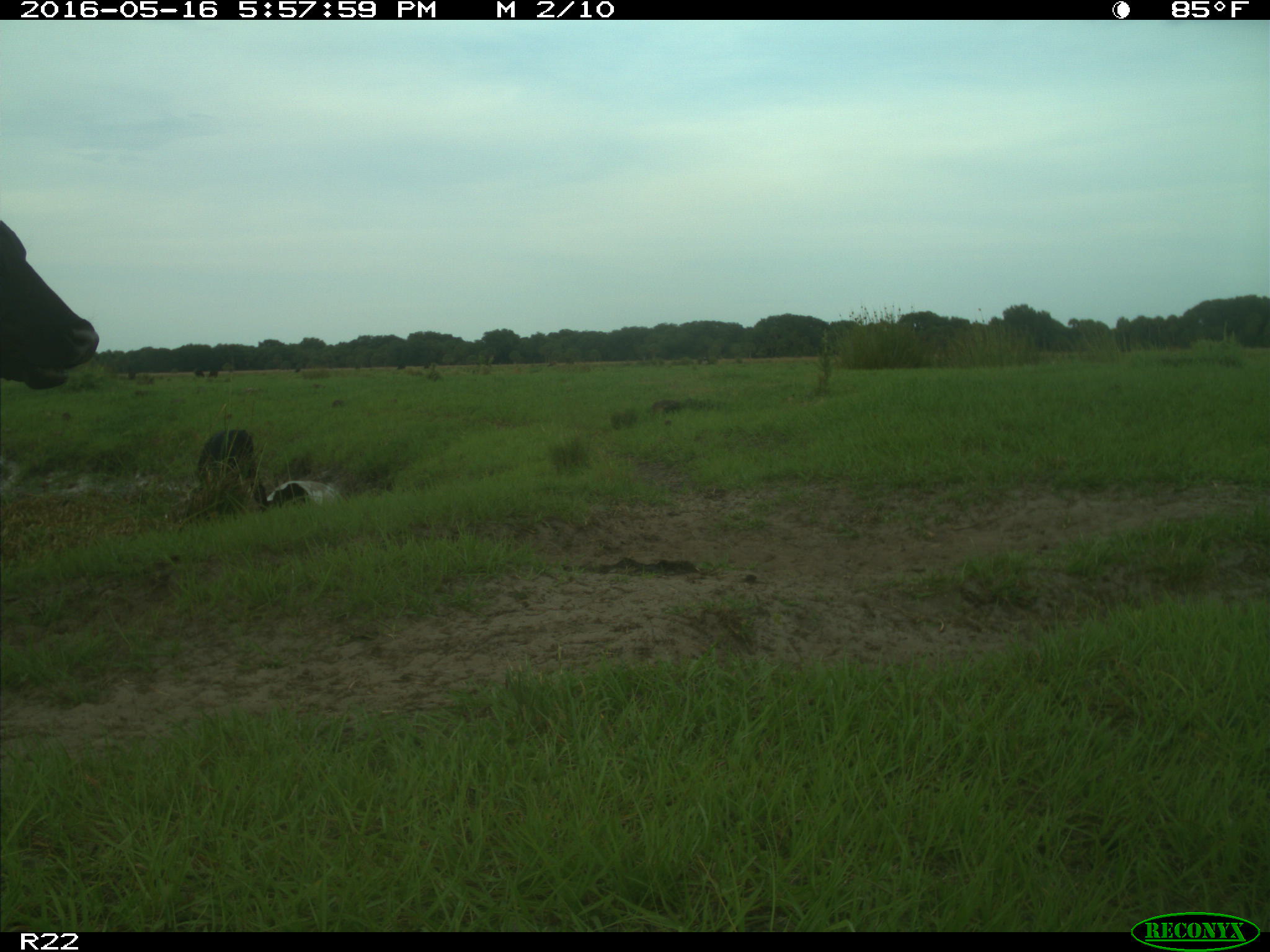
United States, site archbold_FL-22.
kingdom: Animalia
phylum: Chordata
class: Mammalia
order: Artiodactyla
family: Bovidae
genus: Bos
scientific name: Bos taurus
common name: domestic cow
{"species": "Bos taurus (domestic cow)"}